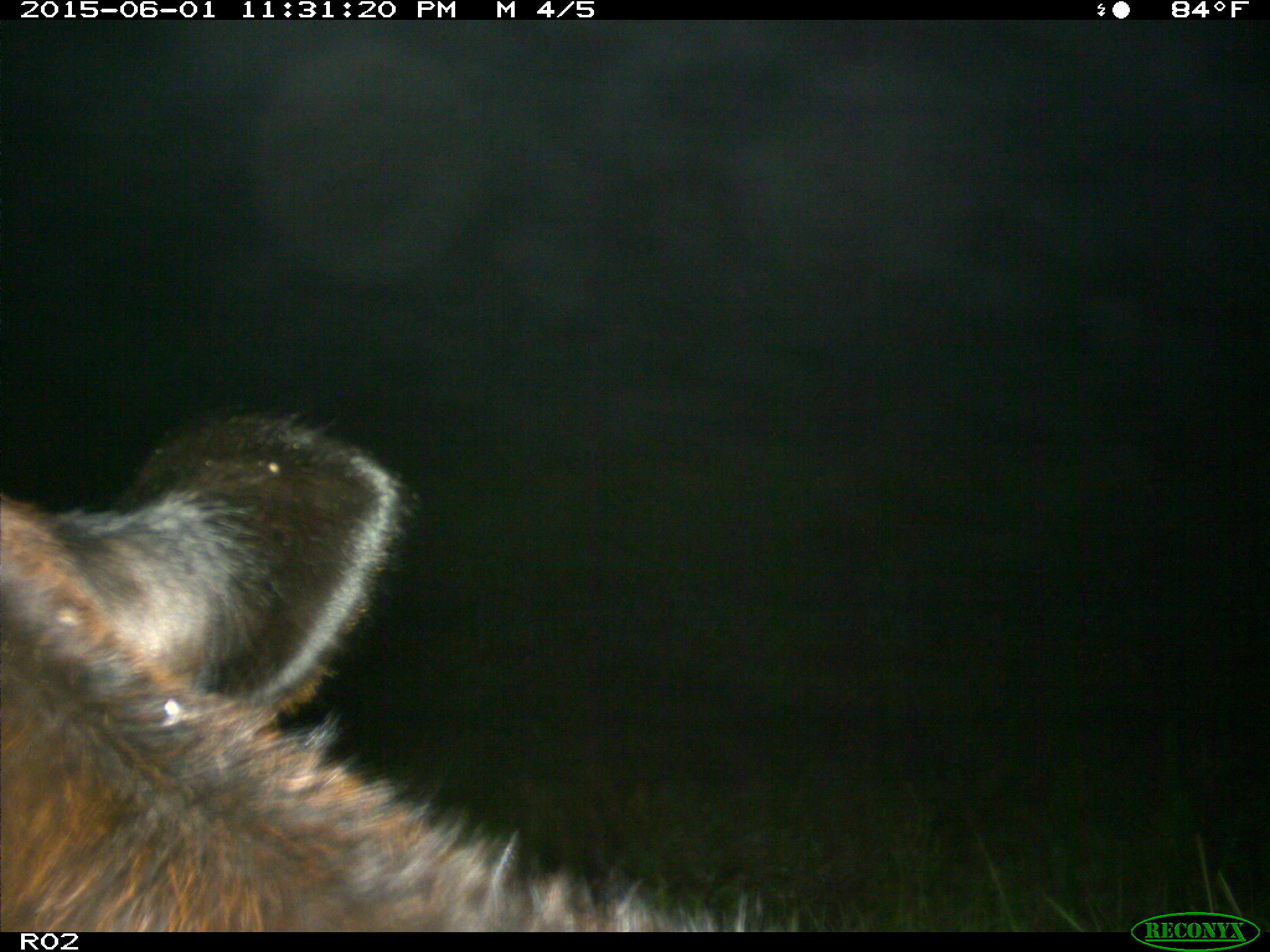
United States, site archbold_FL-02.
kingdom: Animalia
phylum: Chordata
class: Mammalia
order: Artiodactyla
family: Bovidae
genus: Bos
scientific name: Bos taurus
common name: domestic cow